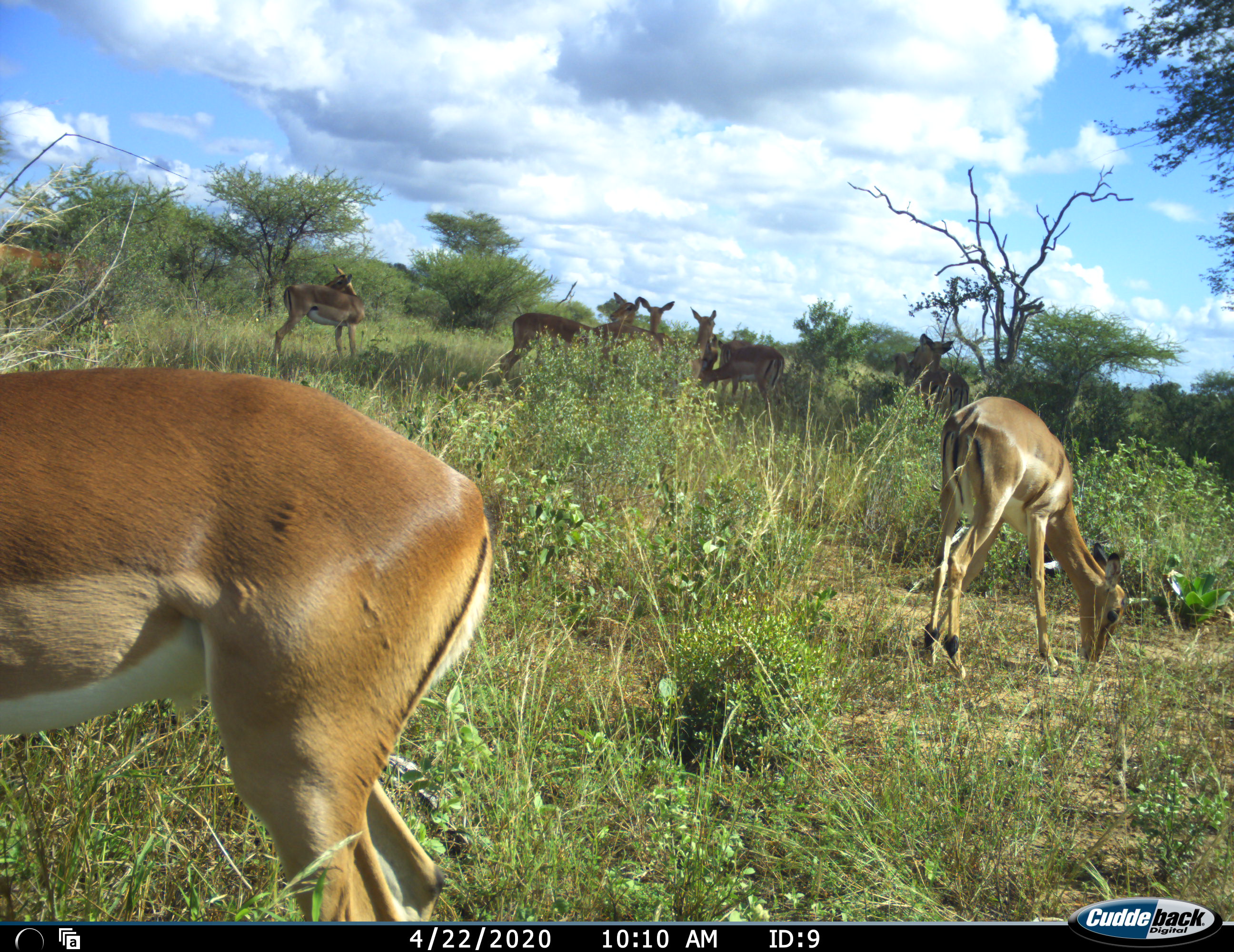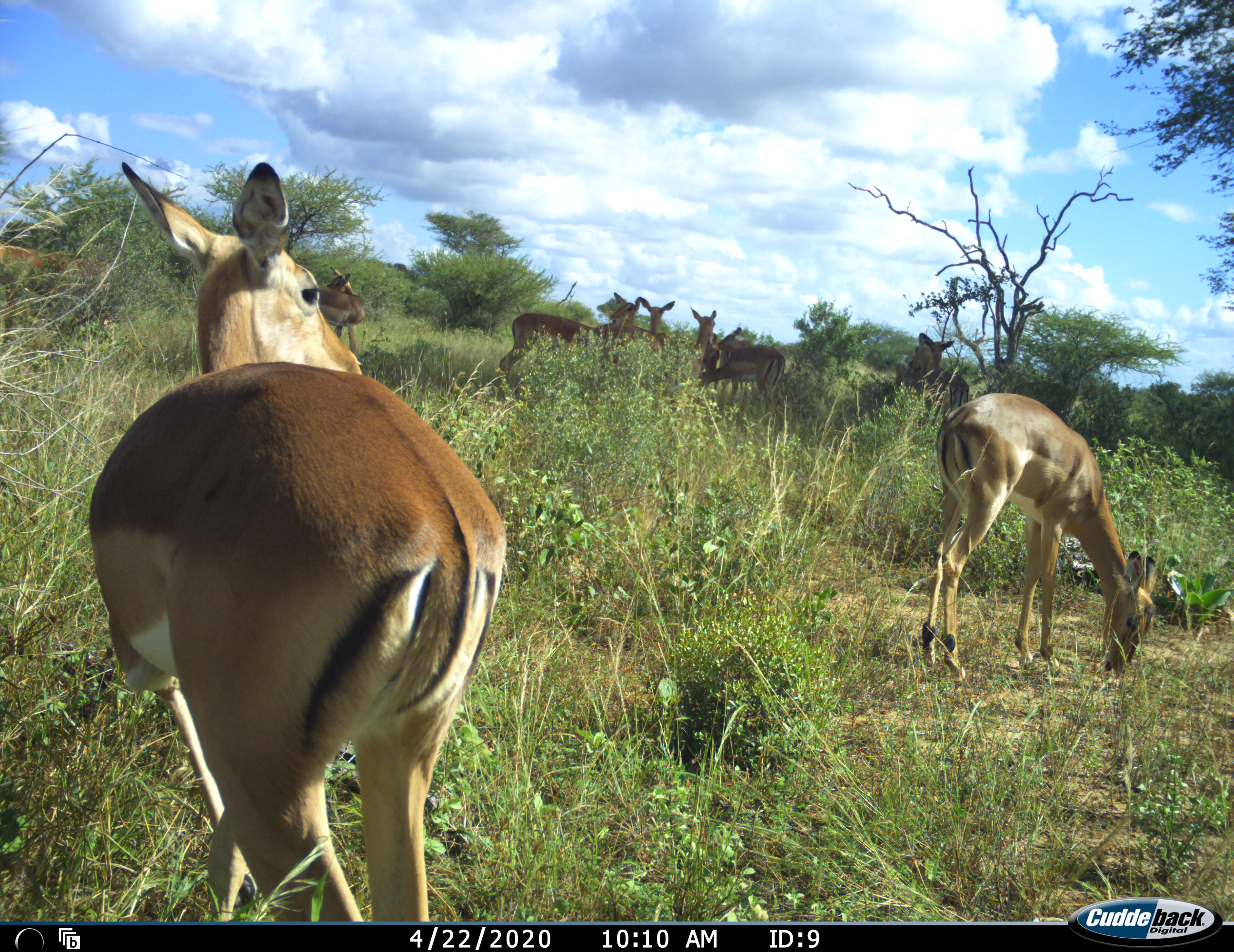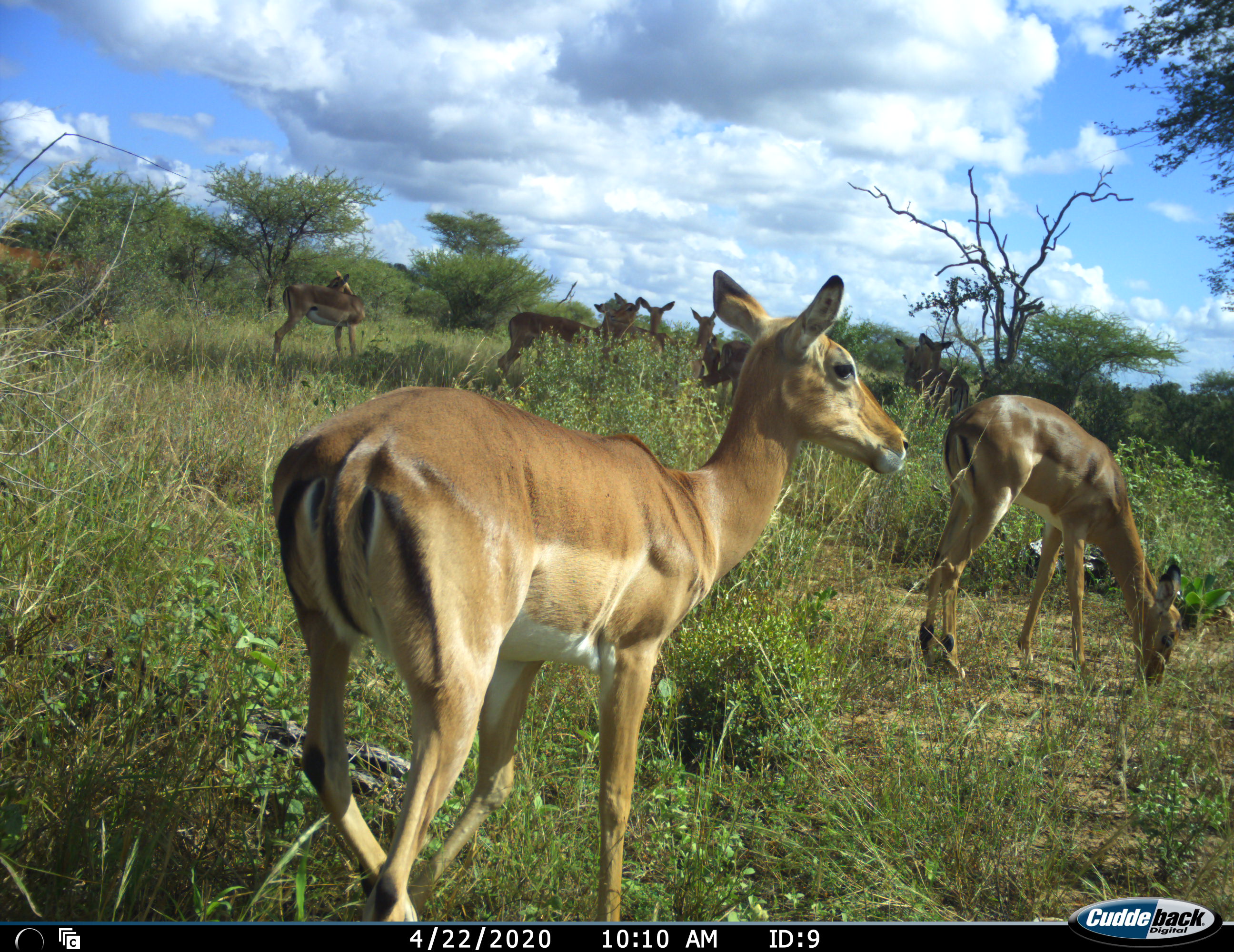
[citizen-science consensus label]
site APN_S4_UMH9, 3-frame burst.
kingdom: Animalia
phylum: Chordata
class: Mammalia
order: Artiodactyla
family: Bovidae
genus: Aepyceros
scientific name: Aepyceros melampus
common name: impala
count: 10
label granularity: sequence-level